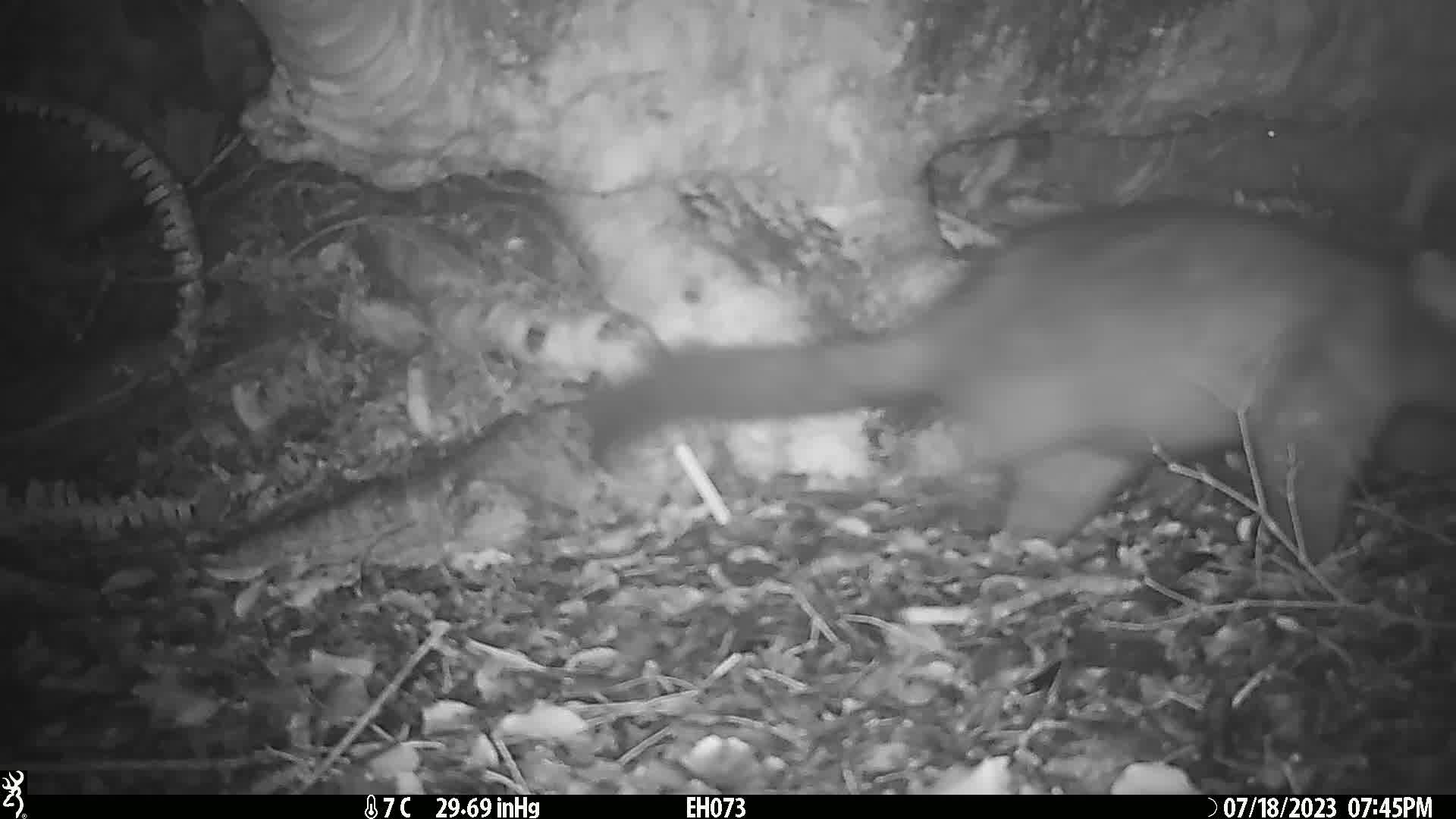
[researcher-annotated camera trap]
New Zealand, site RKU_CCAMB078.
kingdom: Animalia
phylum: Chordata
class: Mammalia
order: Diprotodontia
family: Phalangeridae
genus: Trichosurus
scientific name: Trichosurus vulpecula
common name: common brushtail possum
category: possum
Possum (common brushtail possum) (Trichosurus vulpecula).